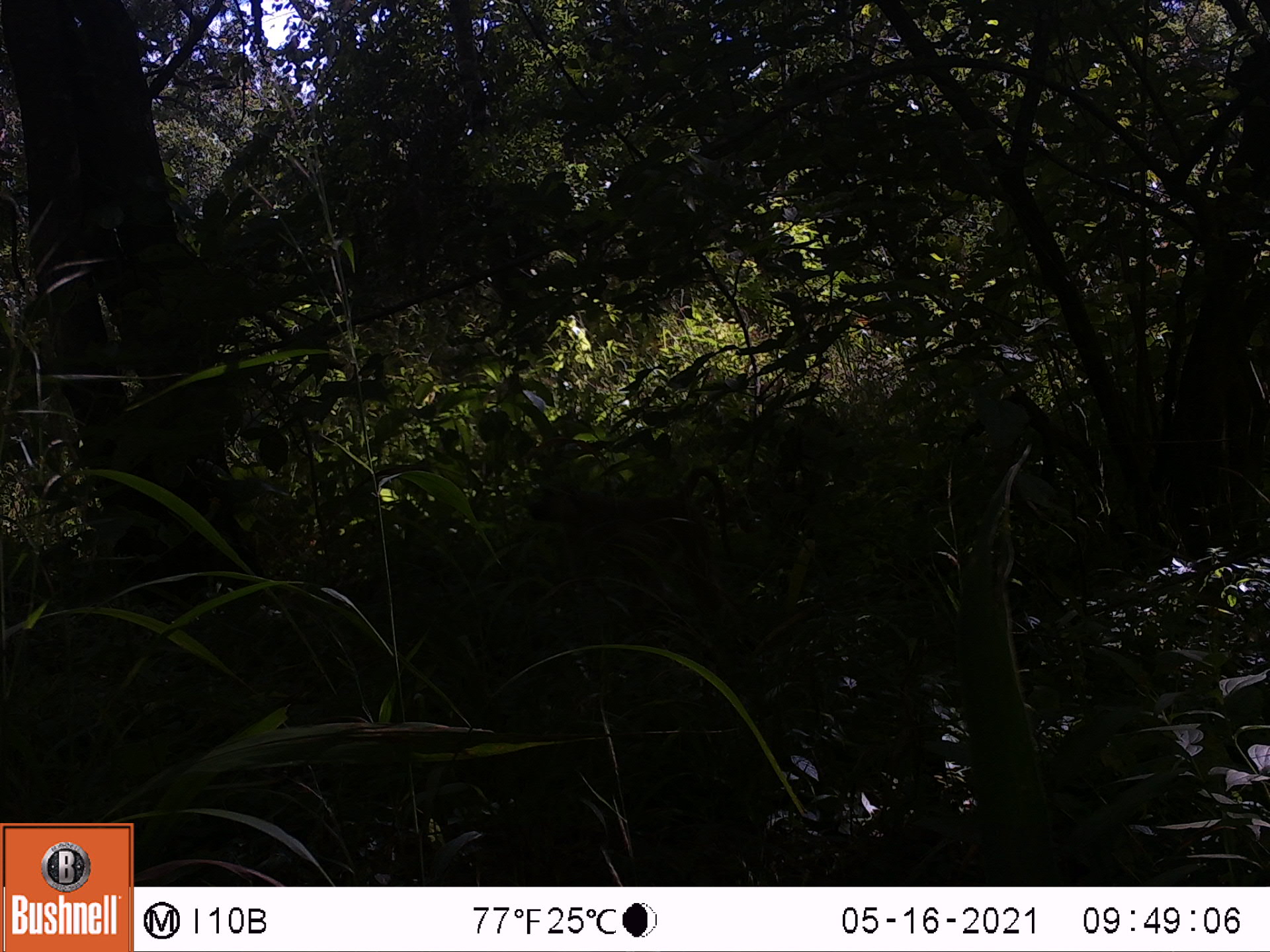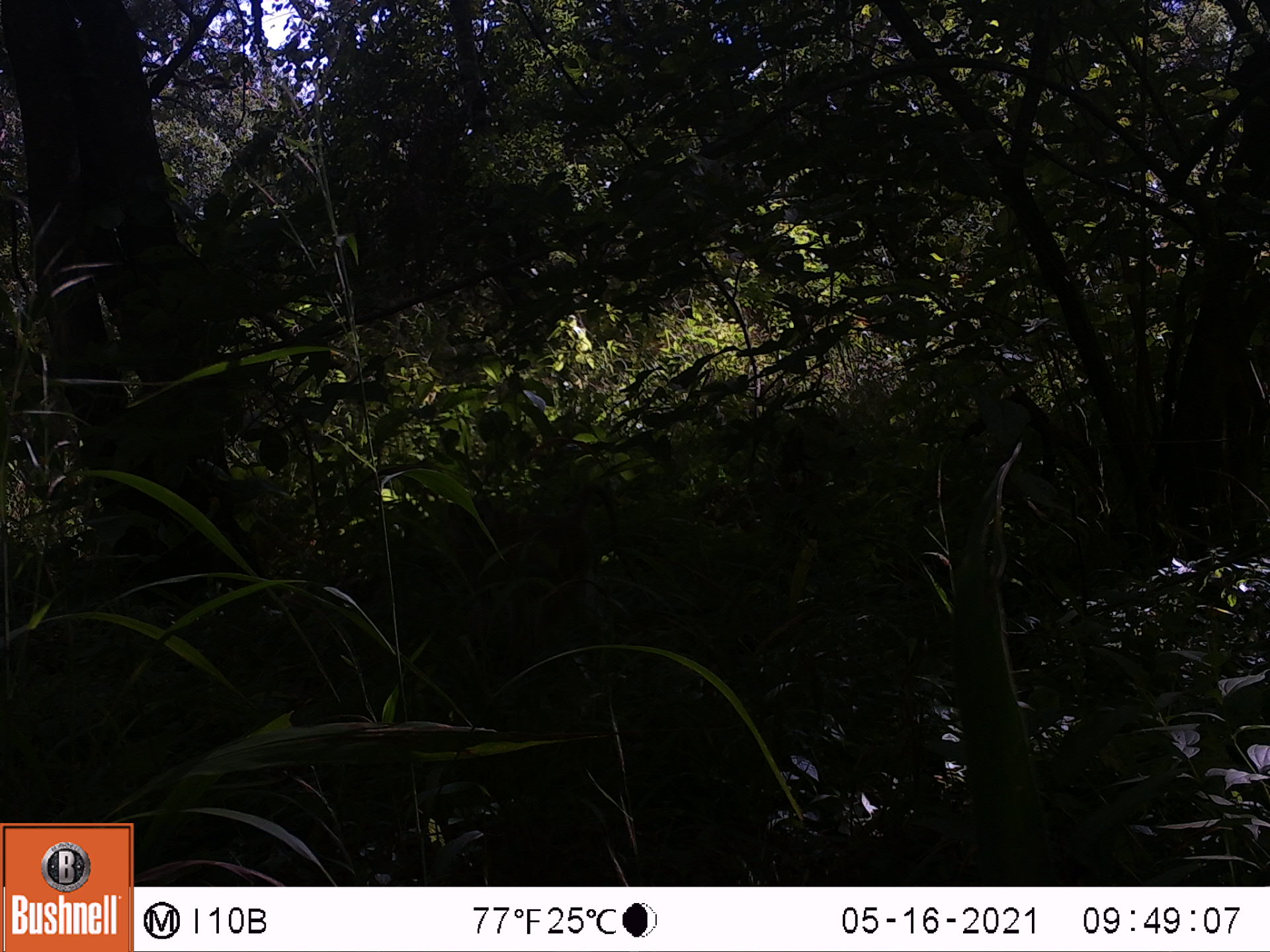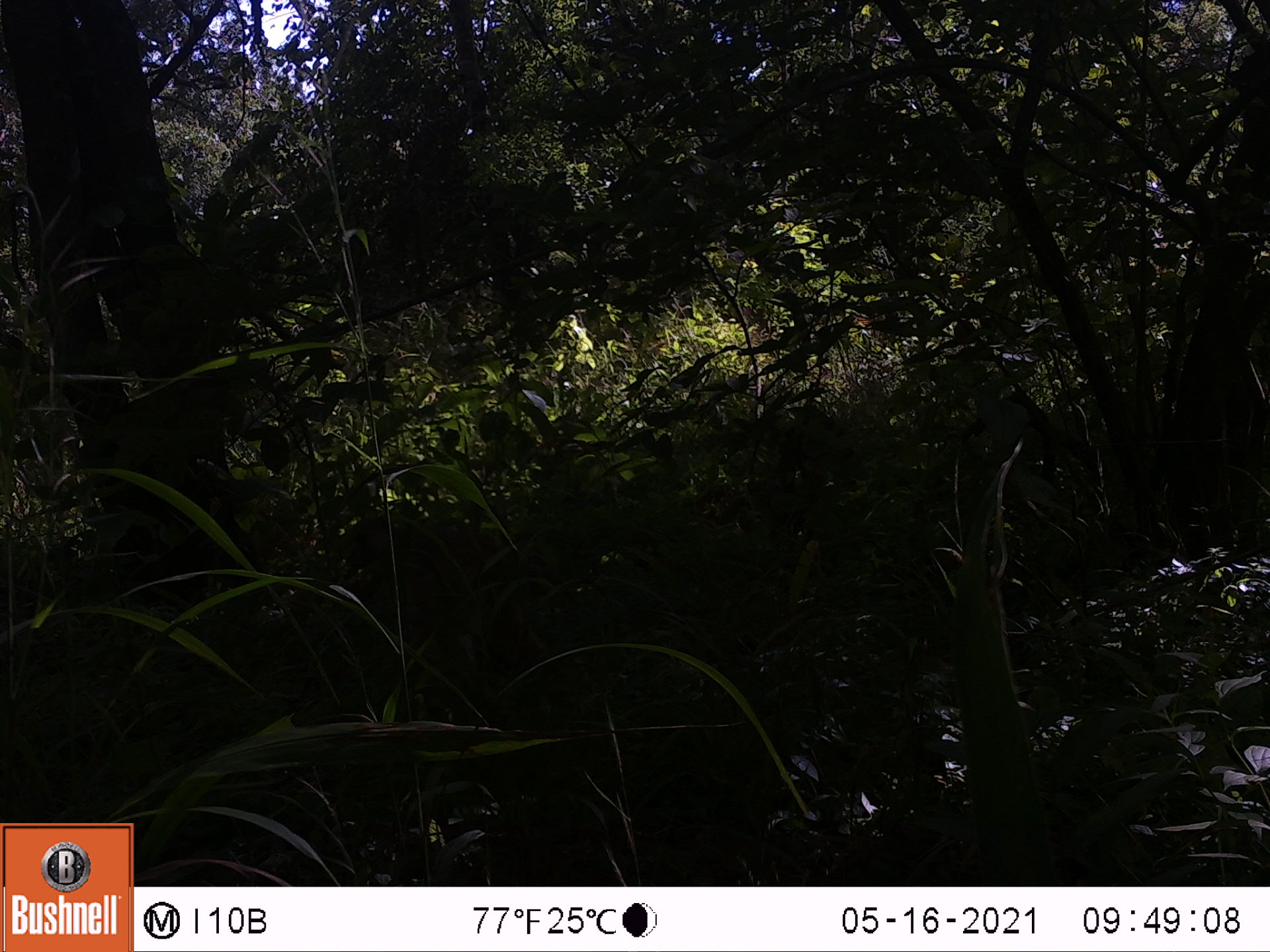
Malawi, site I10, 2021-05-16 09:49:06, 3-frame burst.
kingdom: Animalia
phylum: Chordata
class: Mammalia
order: Primates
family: Cercopithecidae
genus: Papio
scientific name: Papio cynocephalus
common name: yellow baboon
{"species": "yellow baboon (Papio cynocephalus)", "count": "1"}